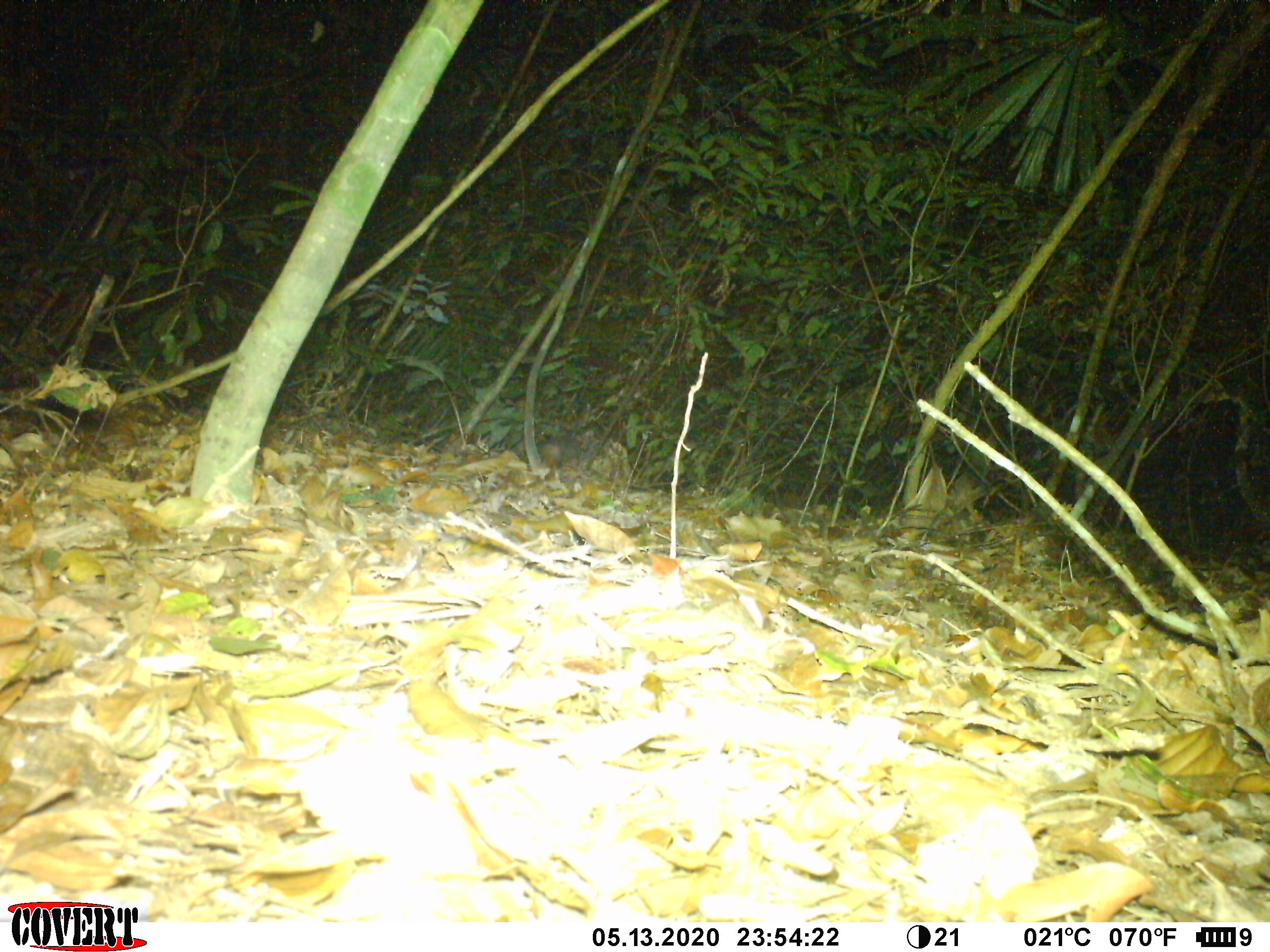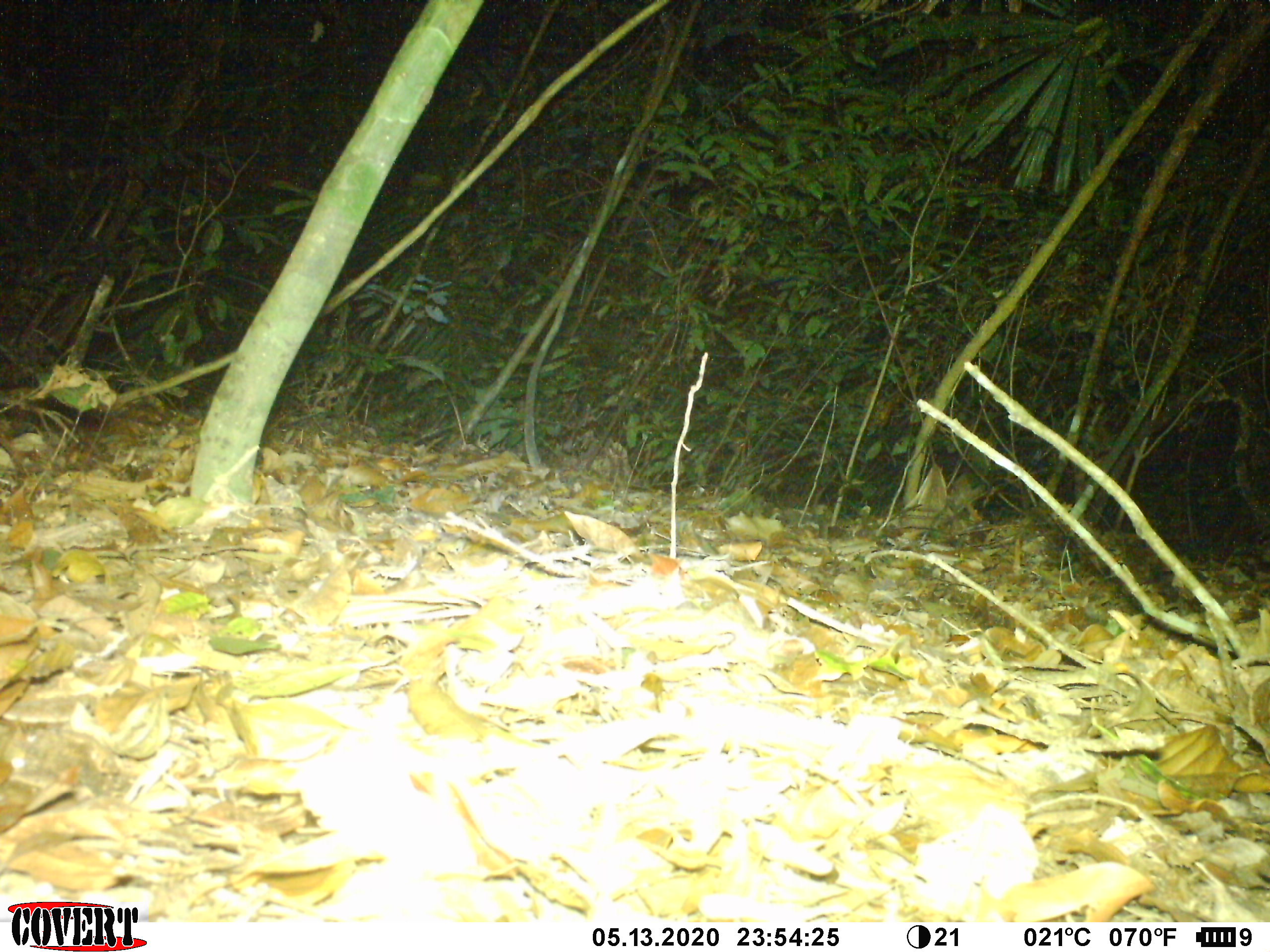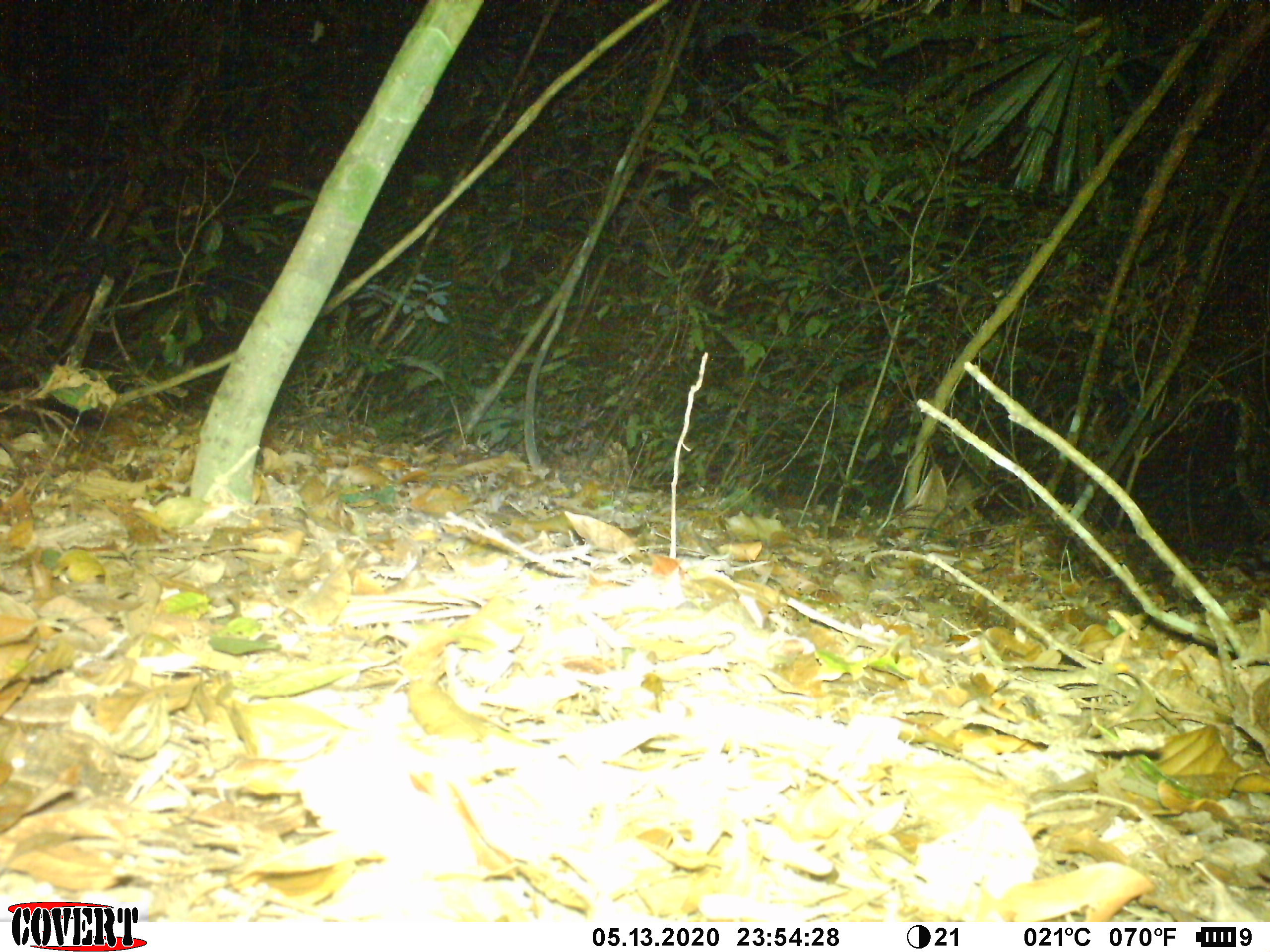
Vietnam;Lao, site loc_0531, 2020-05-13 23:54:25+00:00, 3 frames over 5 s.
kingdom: Animalia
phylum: Chordata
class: Mammalia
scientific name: Mammalia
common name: mammal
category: unidentified small mammal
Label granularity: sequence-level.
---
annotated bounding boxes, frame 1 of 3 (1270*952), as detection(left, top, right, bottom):
unidentified small mammal: detection(517, 420, 603, 475)